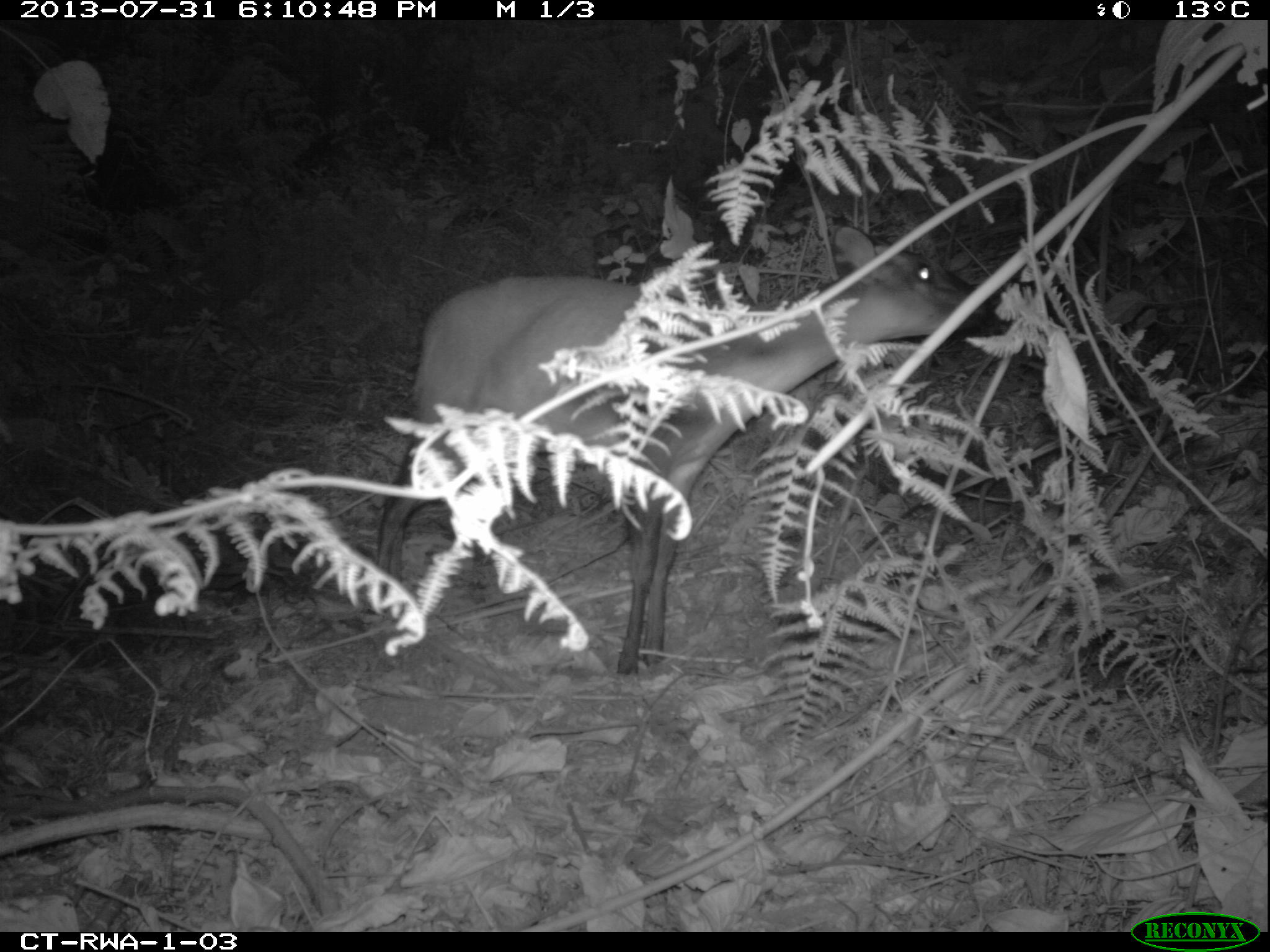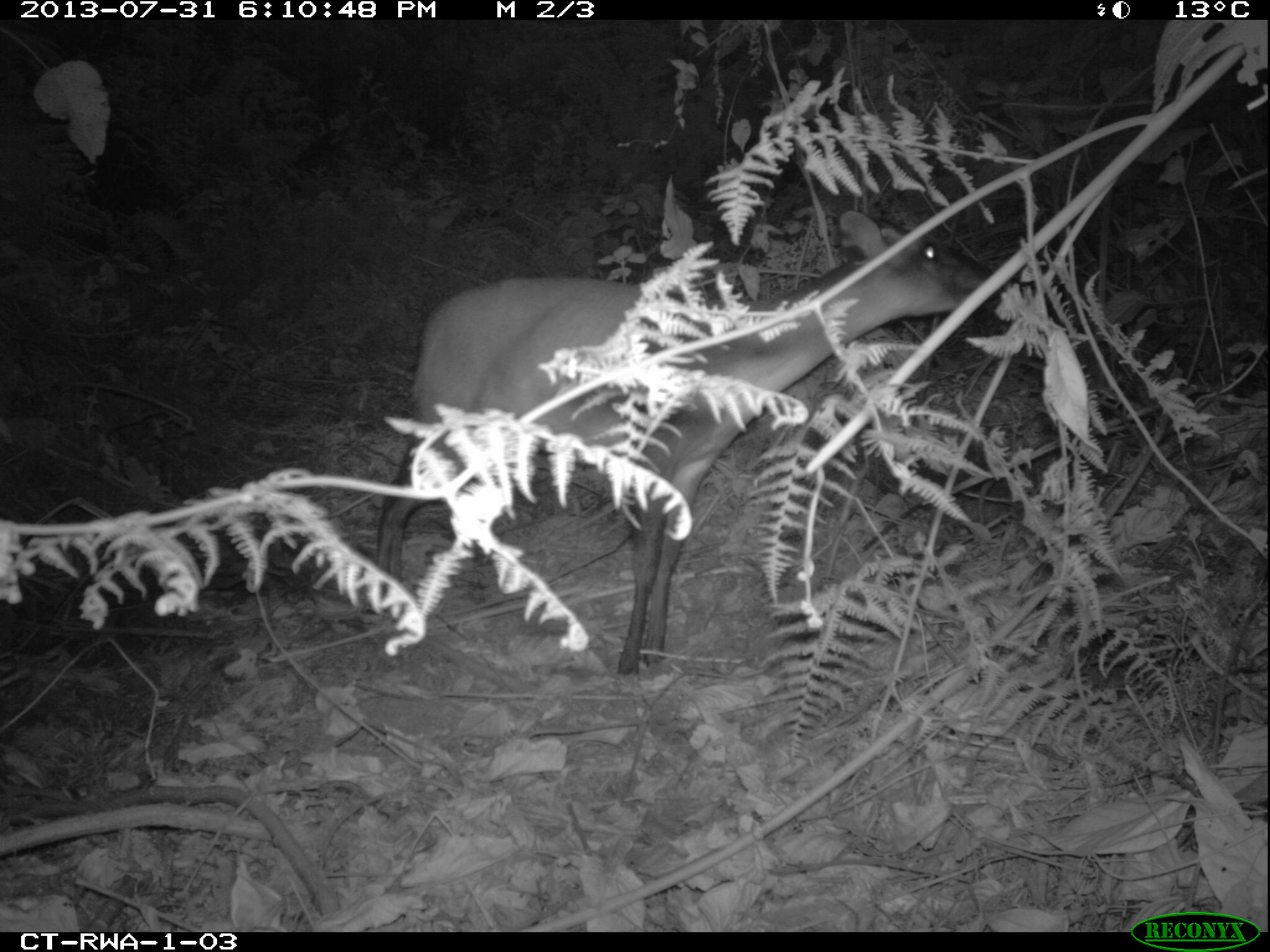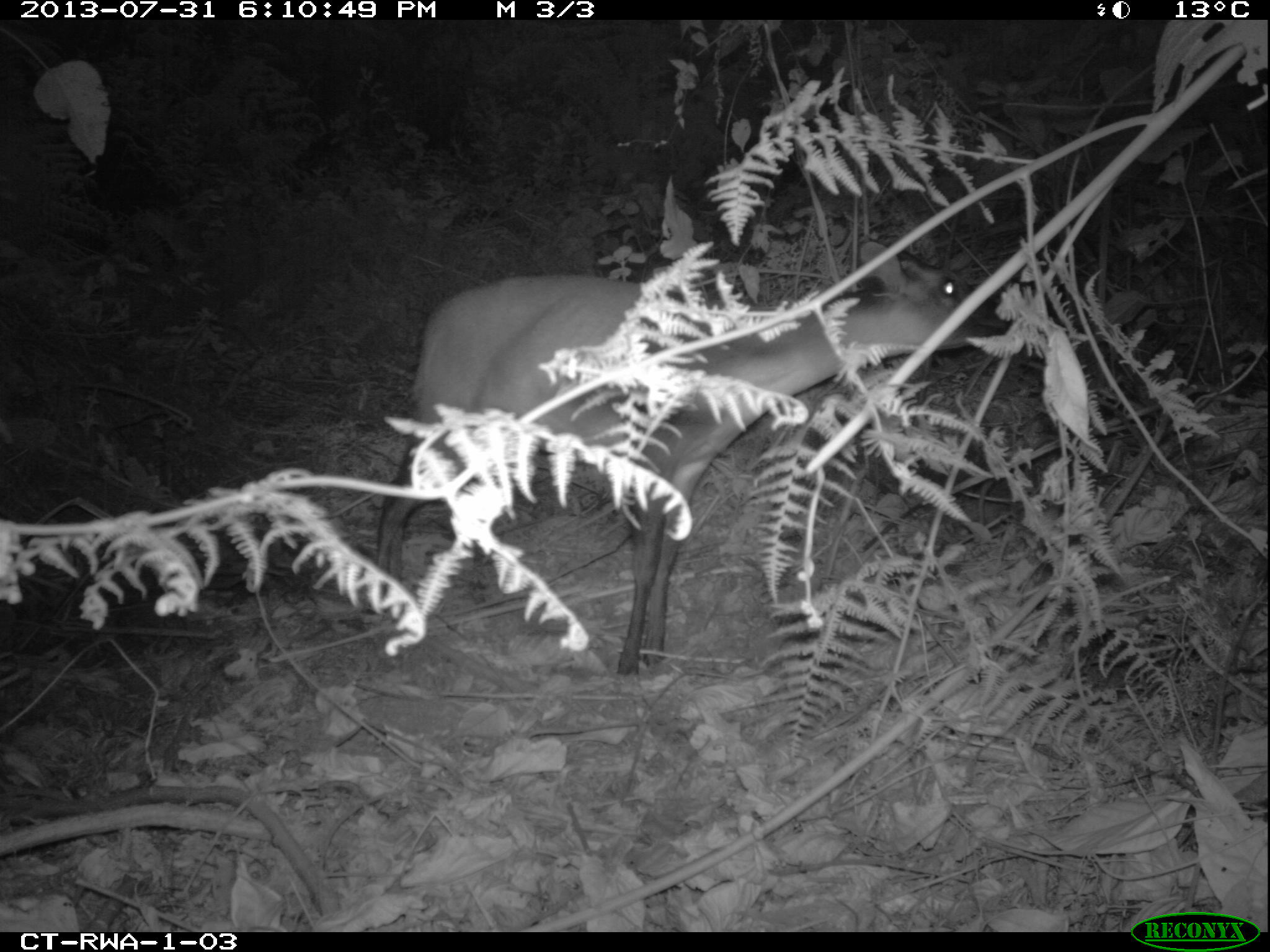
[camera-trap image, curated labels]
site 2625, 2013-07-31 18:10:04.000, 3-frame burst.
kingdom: Animalia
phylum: Chordata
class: Mammalia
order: Artiodactyla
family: Bovidae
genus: Cephalophus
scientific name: Cephalophus nigrifrons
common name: black-fronted duiker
Cephalophus nigrifrons (black-fronted duiker), count 1.